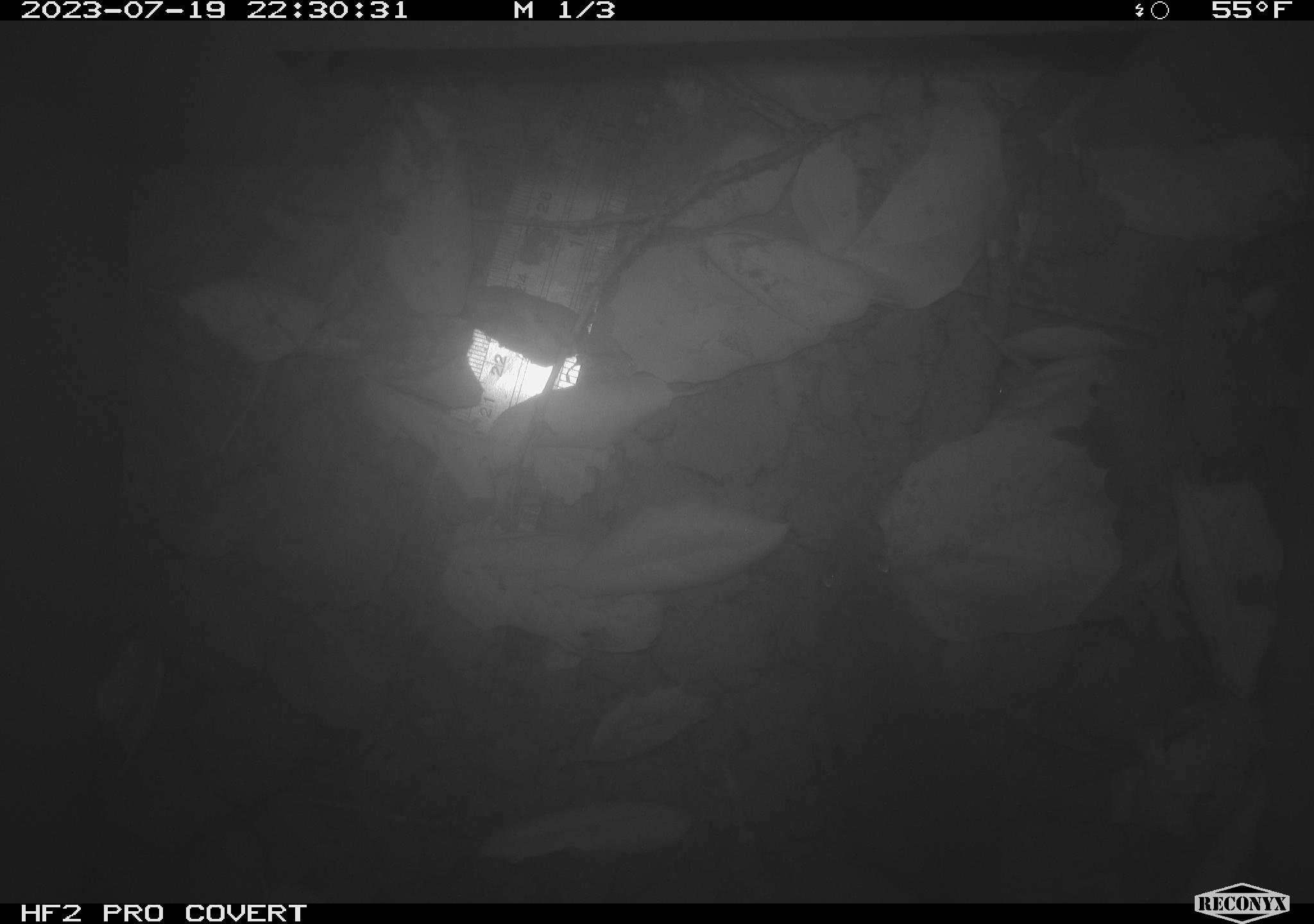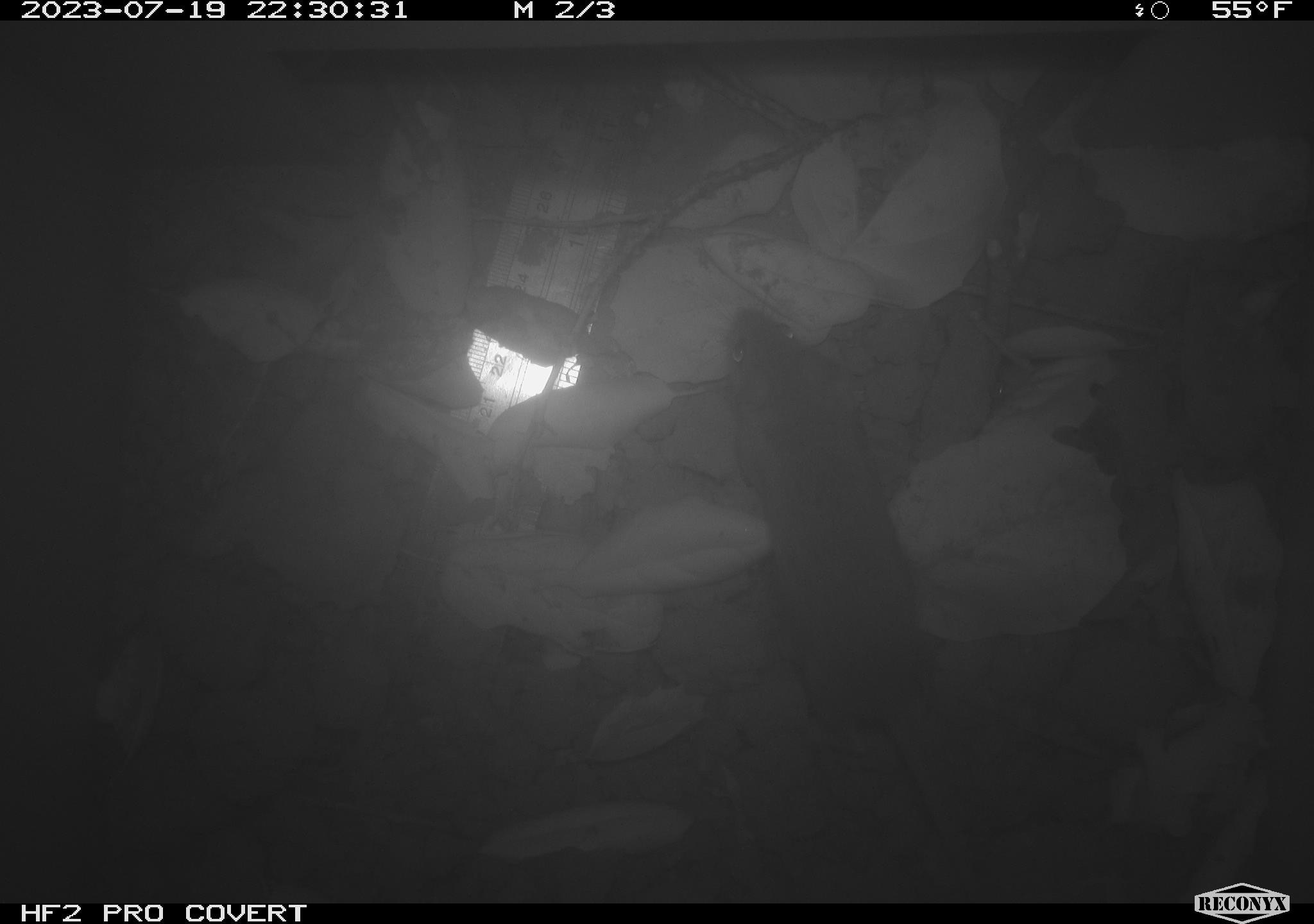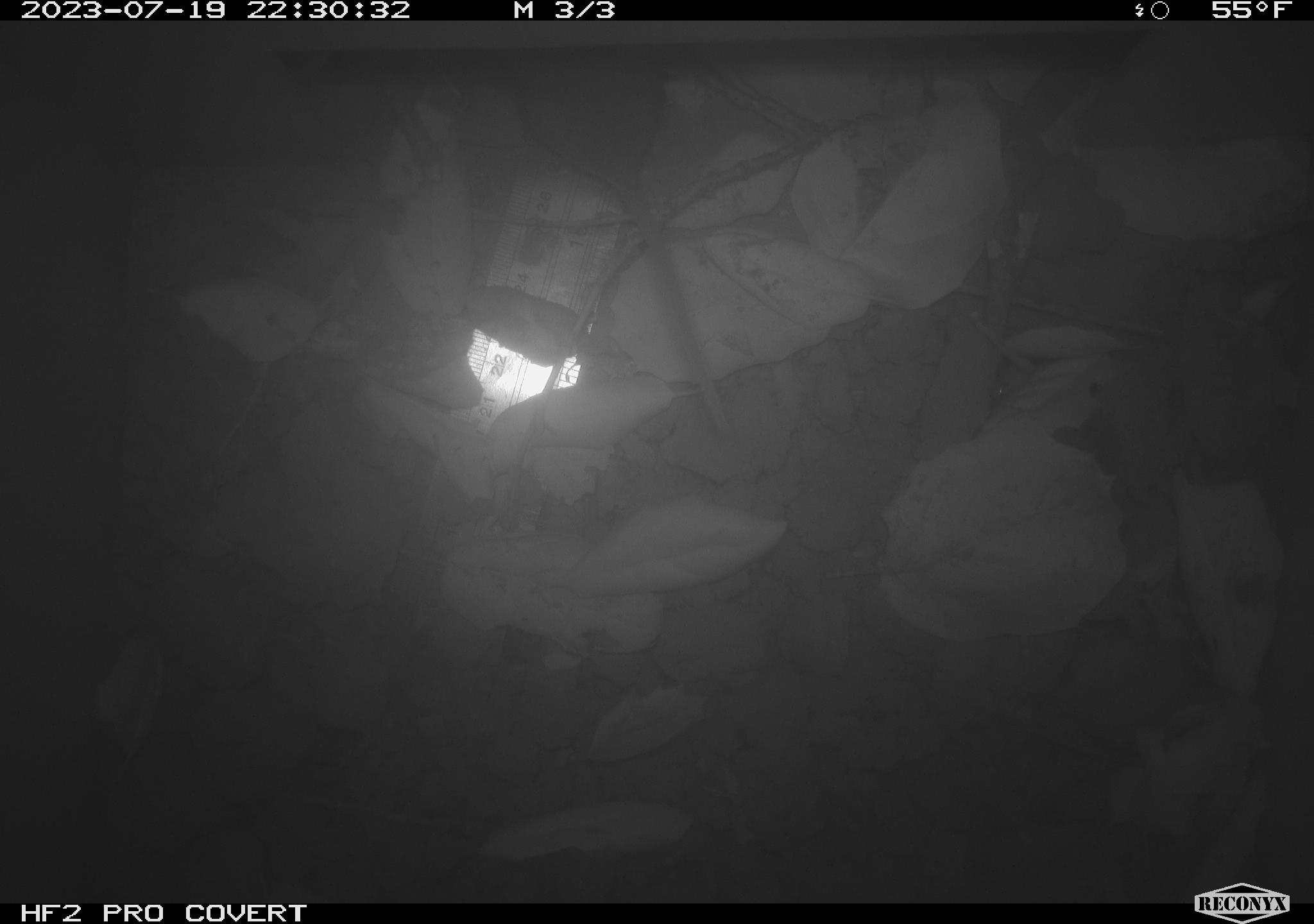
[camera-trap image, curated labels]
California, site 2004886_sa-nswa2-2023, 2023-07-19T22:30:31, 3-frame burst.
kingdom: Animalia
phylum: Chordata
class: Mammalia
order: Rodentia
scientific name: Rodentia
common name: mouse species